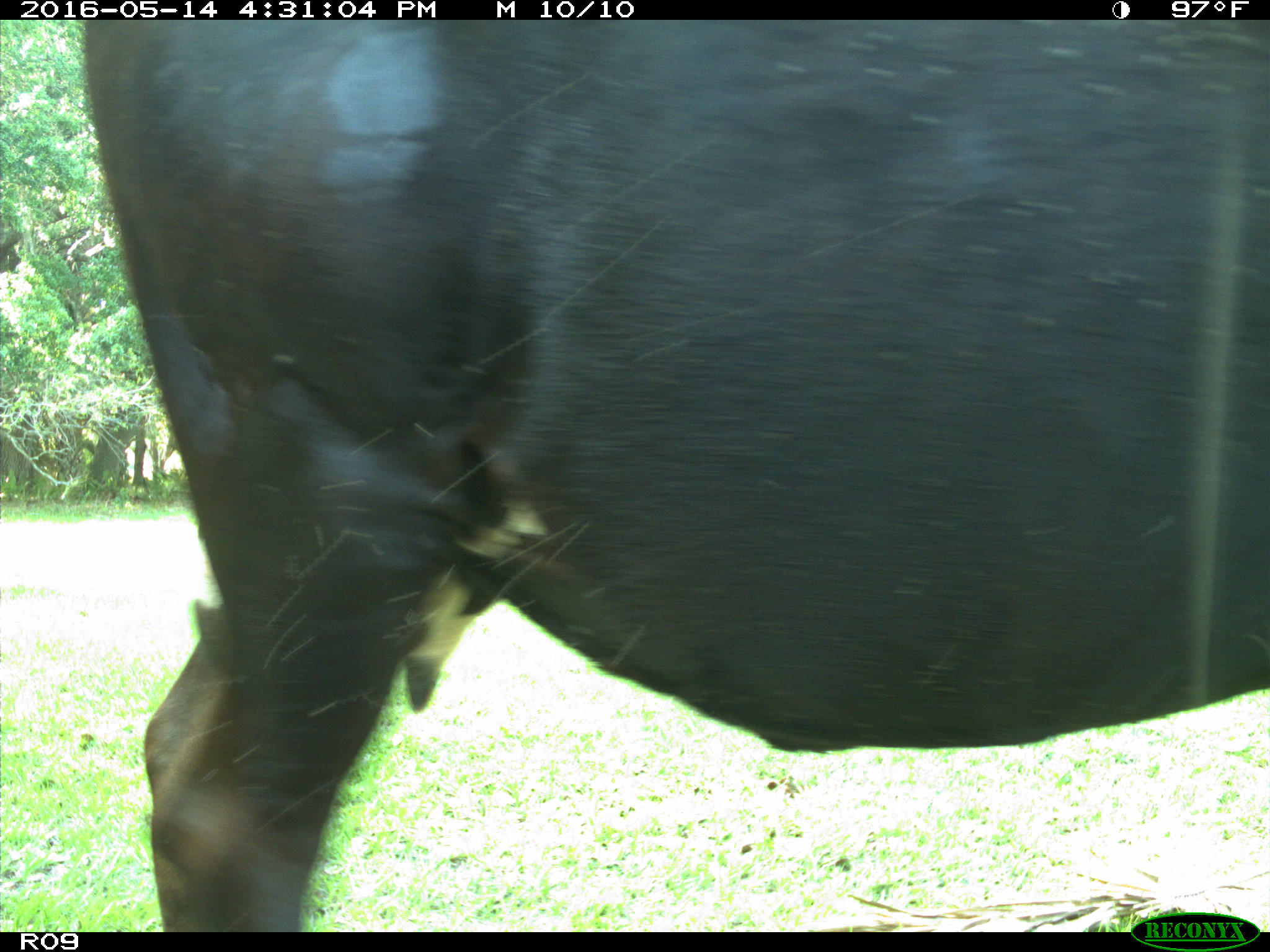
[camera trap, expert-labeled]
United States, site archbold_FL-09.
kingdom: Animalia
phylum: Chordata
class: Mammalia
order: Artiodactyla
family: Bovidae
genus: Bos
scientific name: Bos taurus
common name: domestic cow